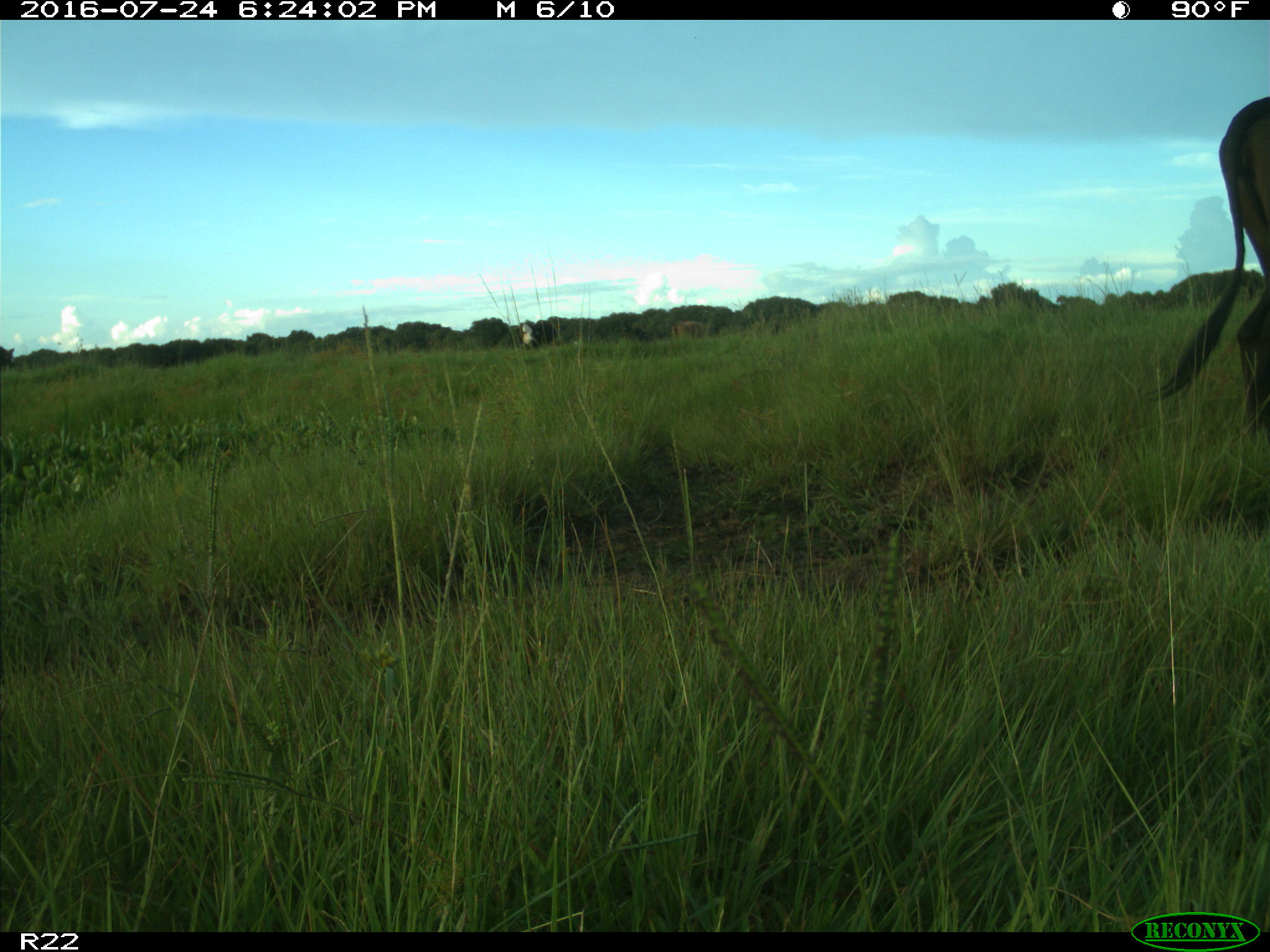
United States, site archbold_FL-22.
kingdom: Animalia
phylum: Chordata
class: Mammalia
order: Artiodactyla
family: Bovidae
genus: Bos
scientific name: Bos taurus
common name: domestic cow